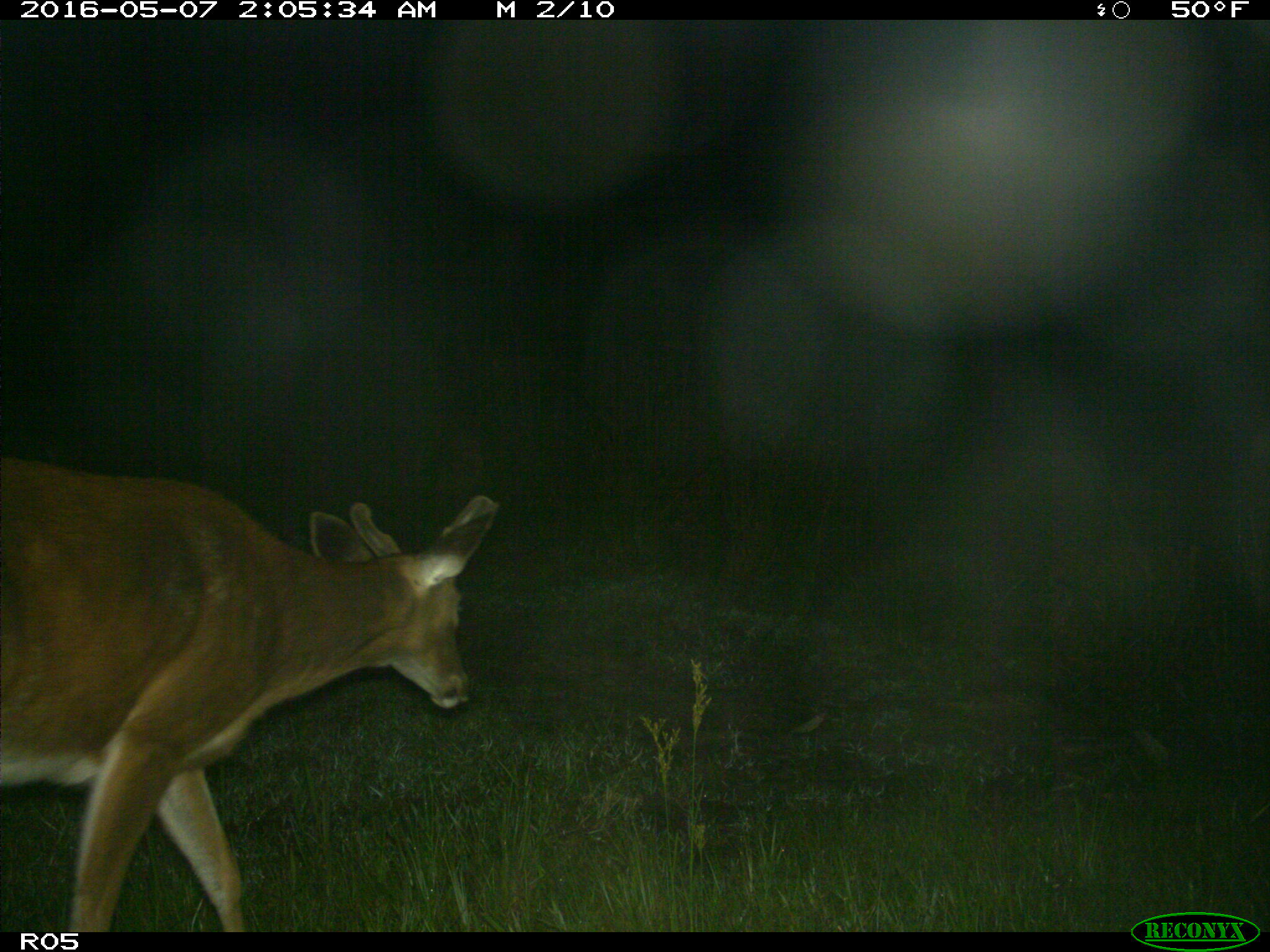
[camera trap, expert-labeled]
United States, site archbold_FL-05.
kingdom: Animalia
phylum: Chordata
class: Mammalia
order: Artiodactyla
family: Cervidae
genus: Odocoileus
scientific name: Odocoileus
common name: deer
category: unidentified deer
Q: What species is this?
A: Unidentified deer (deer) (Odocoileus).